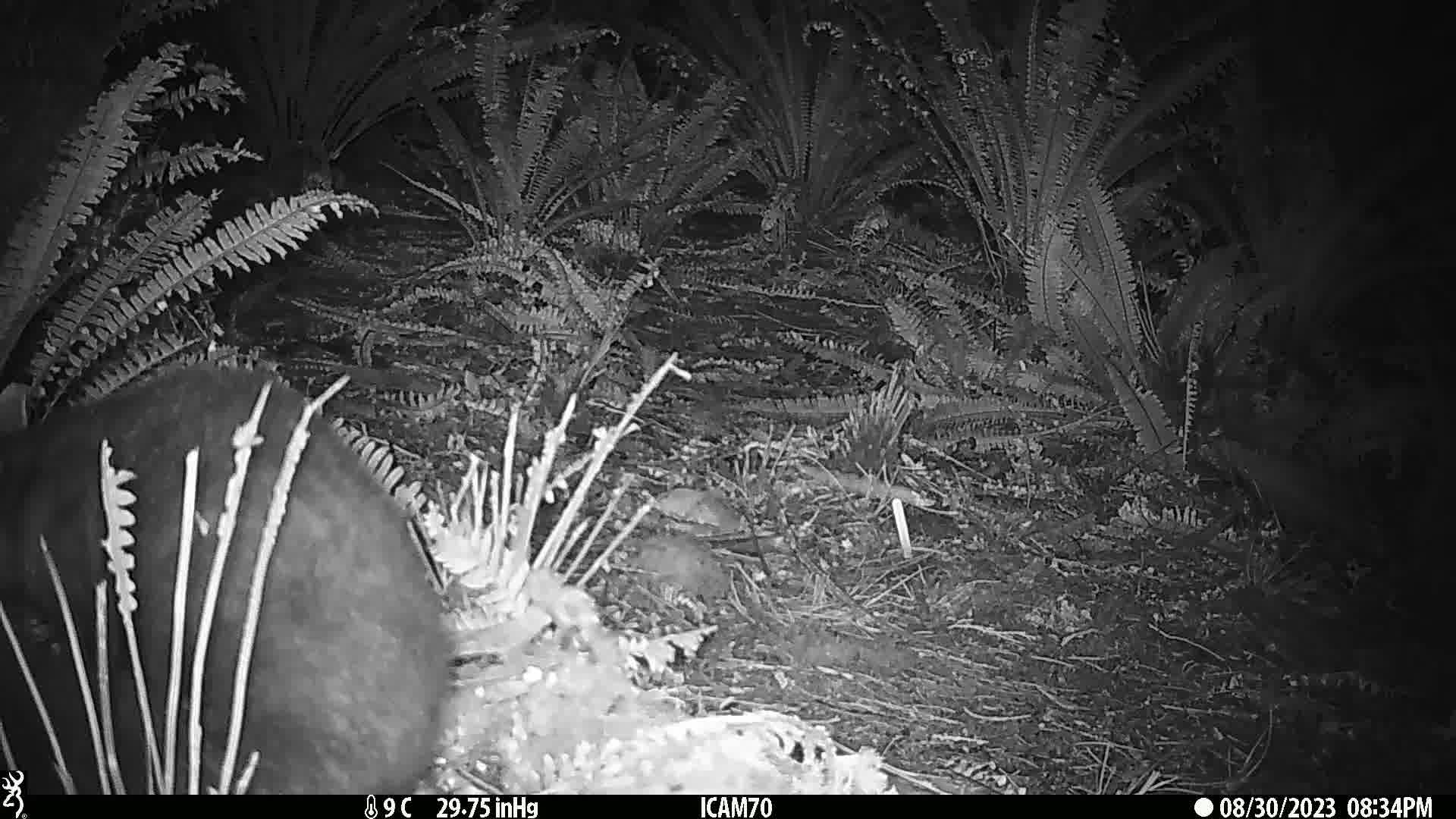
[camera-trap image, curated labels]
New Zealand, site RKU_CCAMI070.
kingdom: Animalia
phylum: Chordata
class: Mammalia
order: Diprotodontia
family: Phalangeridae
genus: Trichosurus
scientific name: Trichosurus vulpecula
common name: common brushtail possum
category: possum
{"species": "possum (common brushtail possum) (Trichosurus vulpecula)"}